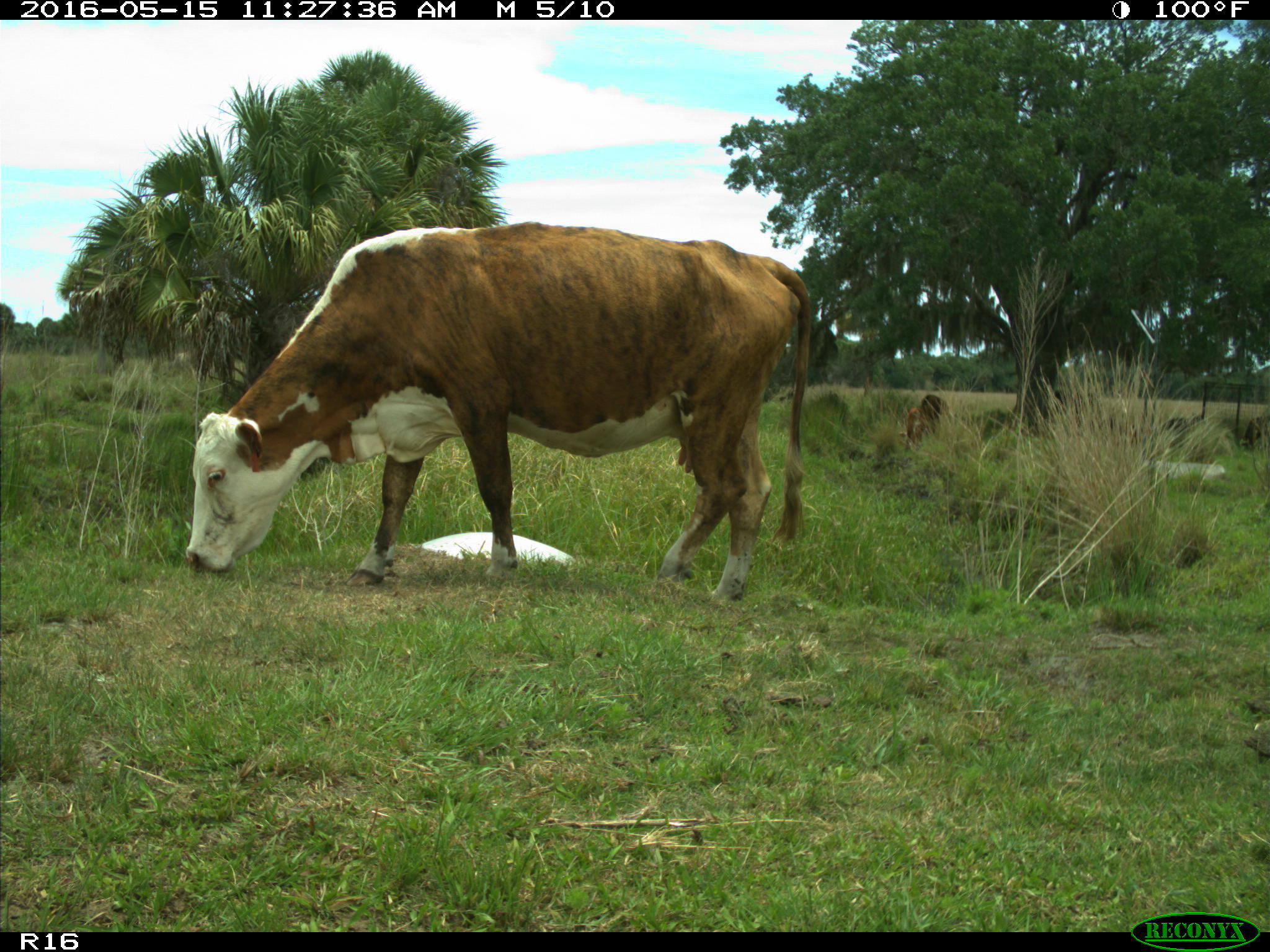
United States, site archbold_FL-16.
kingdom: Animalia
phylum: Chordata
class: Mammalia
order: Artiodactyla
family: Bovidae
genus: Bos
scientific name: Bos taurus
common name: domestic cow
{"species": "Bos taurus (domestic cow)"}